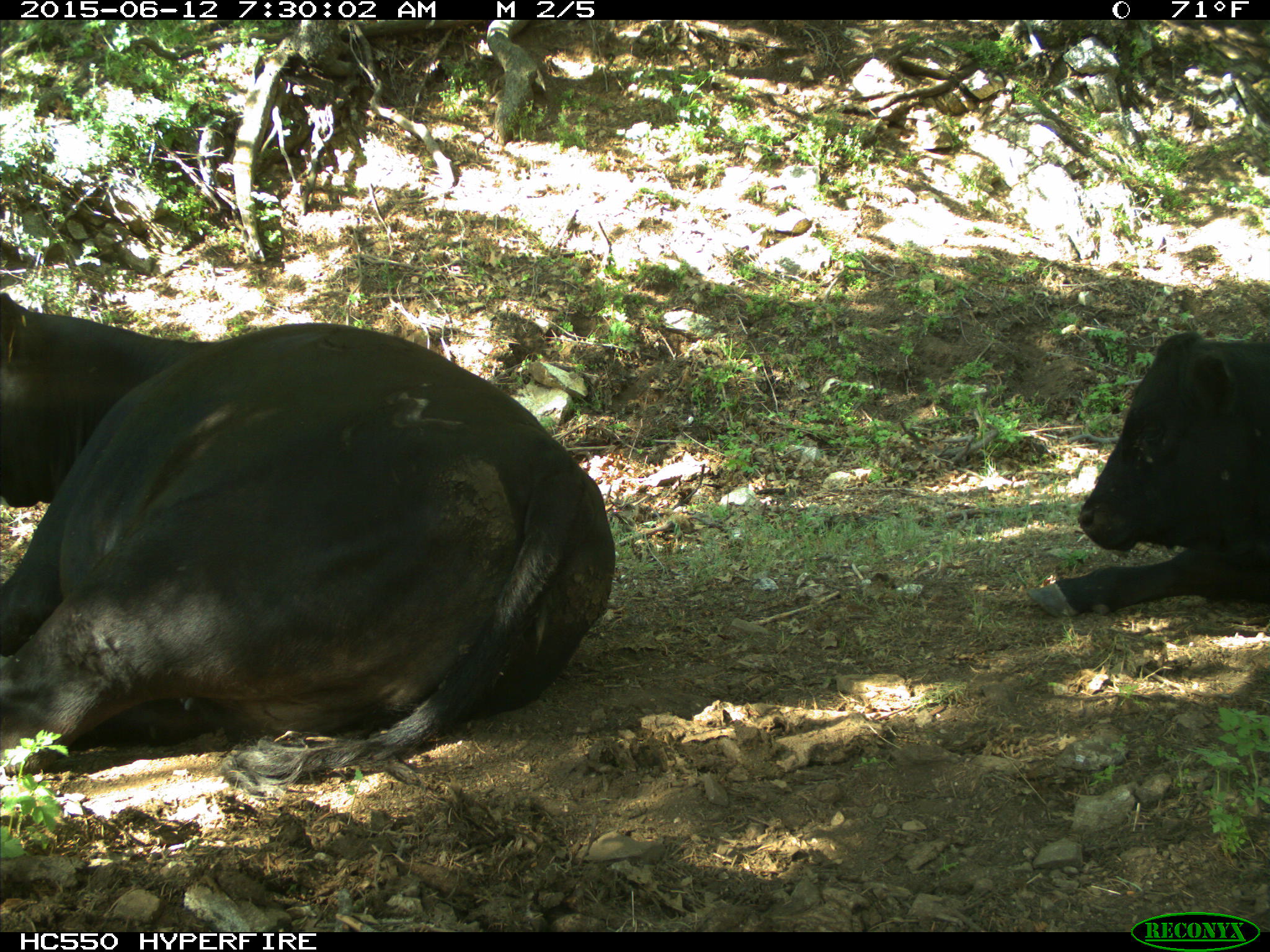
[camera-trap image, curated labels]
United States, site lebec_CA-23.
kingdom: Animalia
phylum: Chordata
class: Mammalia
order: Artiodactyla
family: Bovidae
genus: Bos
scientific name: Bos taurus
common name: domestic cow